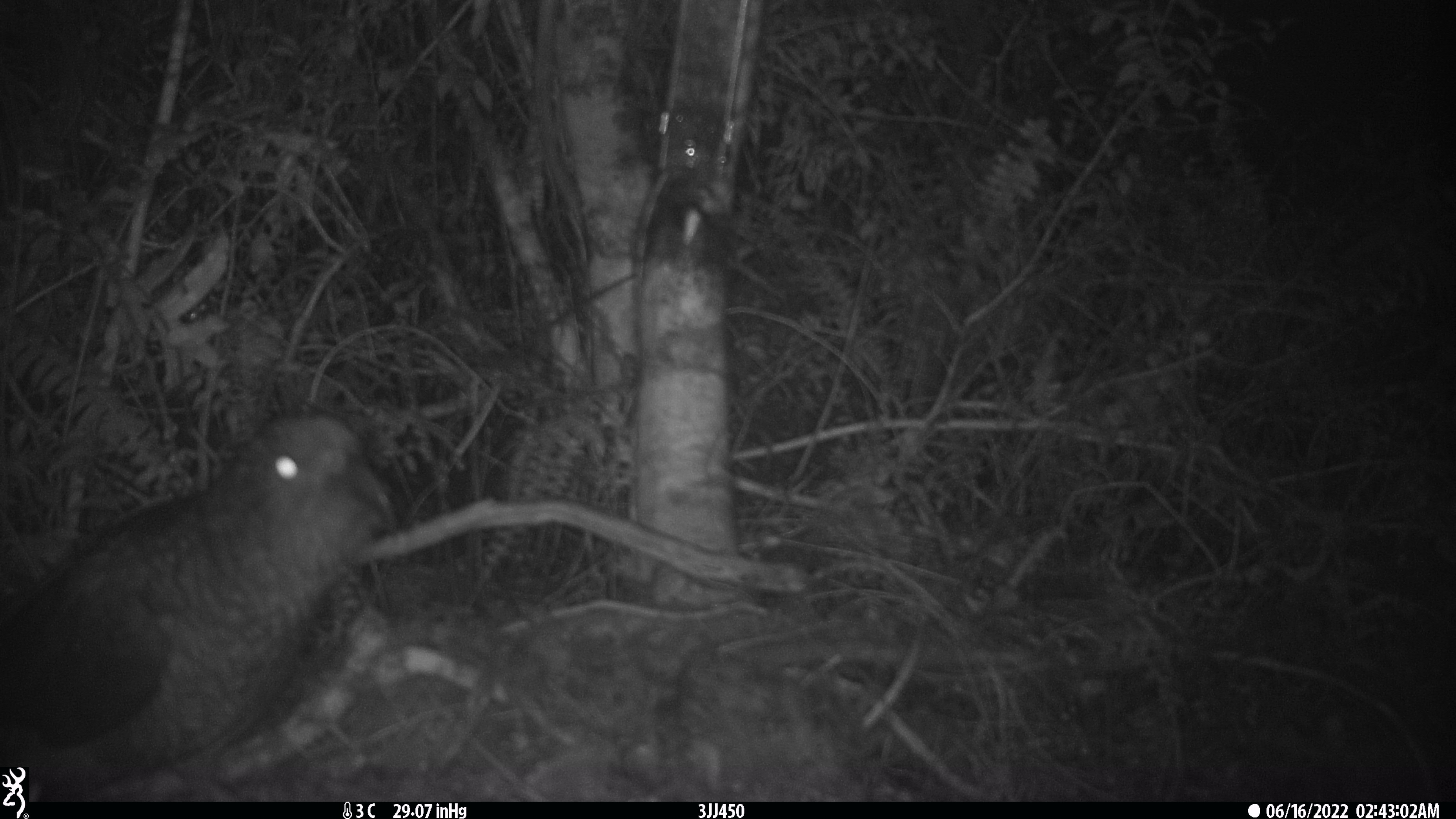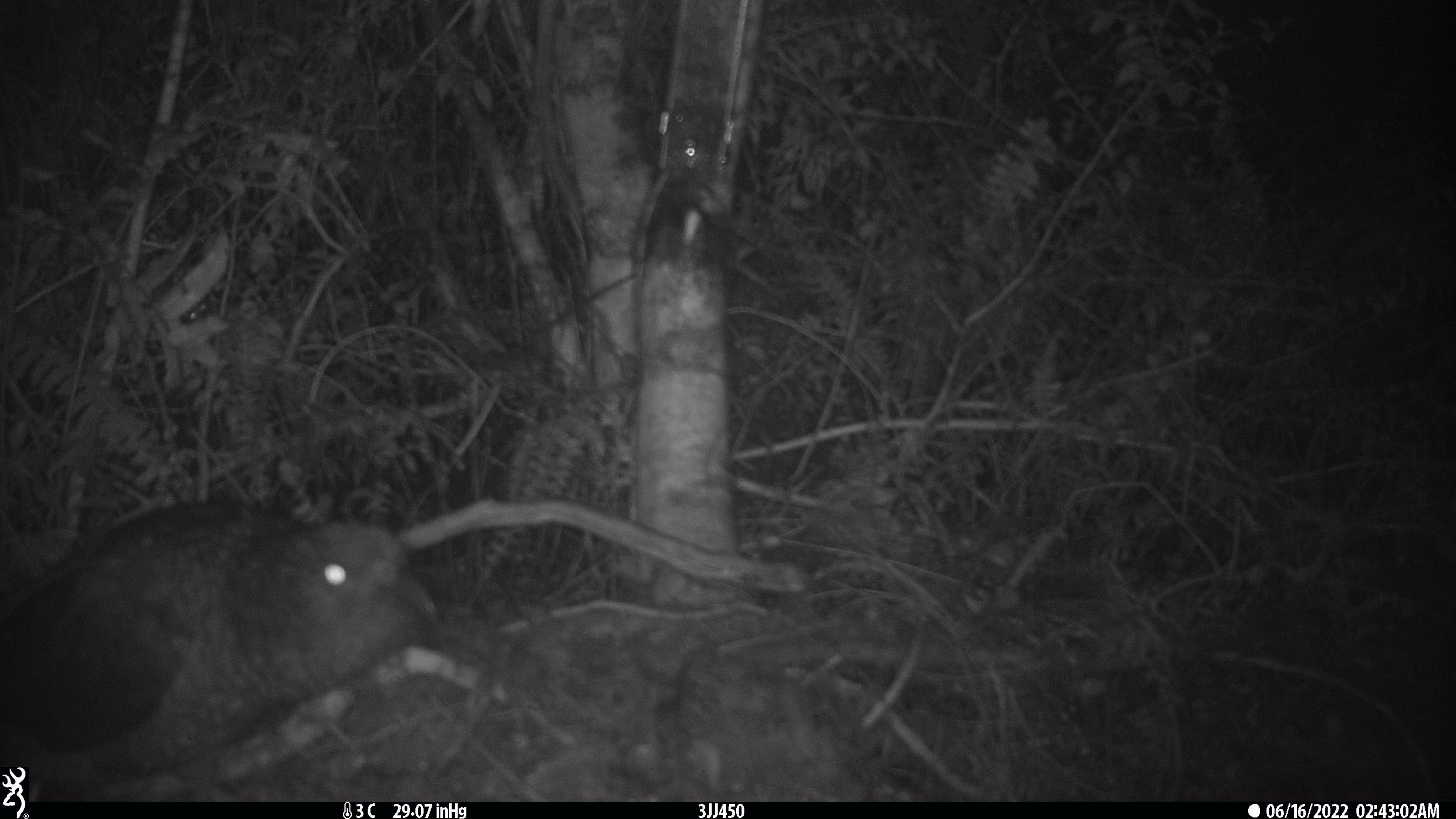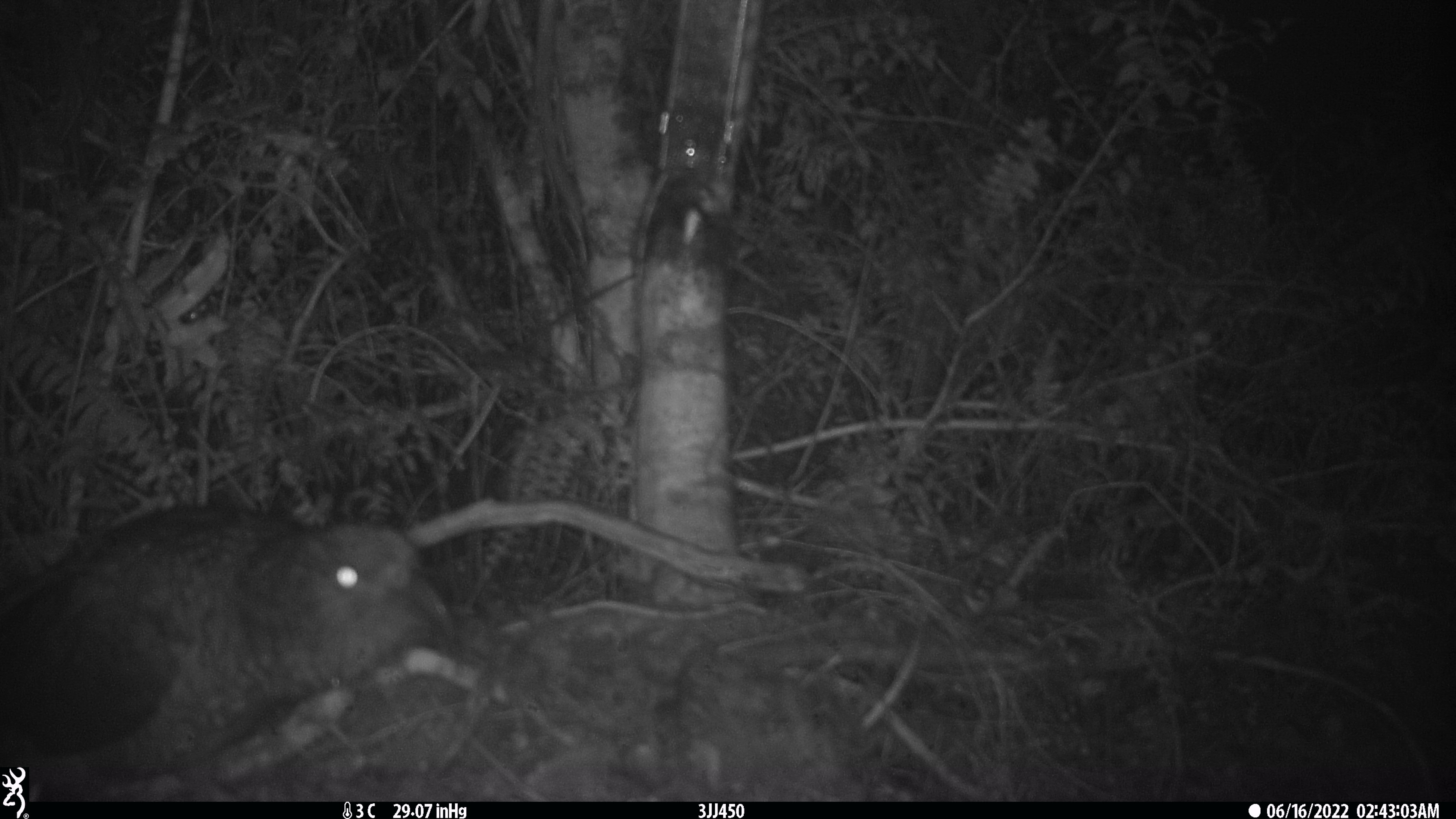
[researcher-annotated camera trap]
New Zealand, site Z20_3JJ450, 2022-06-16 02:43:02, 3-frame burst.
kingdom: Animalia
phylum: Chordata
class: Aves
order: Psittaciformes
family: Strigopidae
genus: Nestor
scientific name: Nestor notabilis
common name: kea